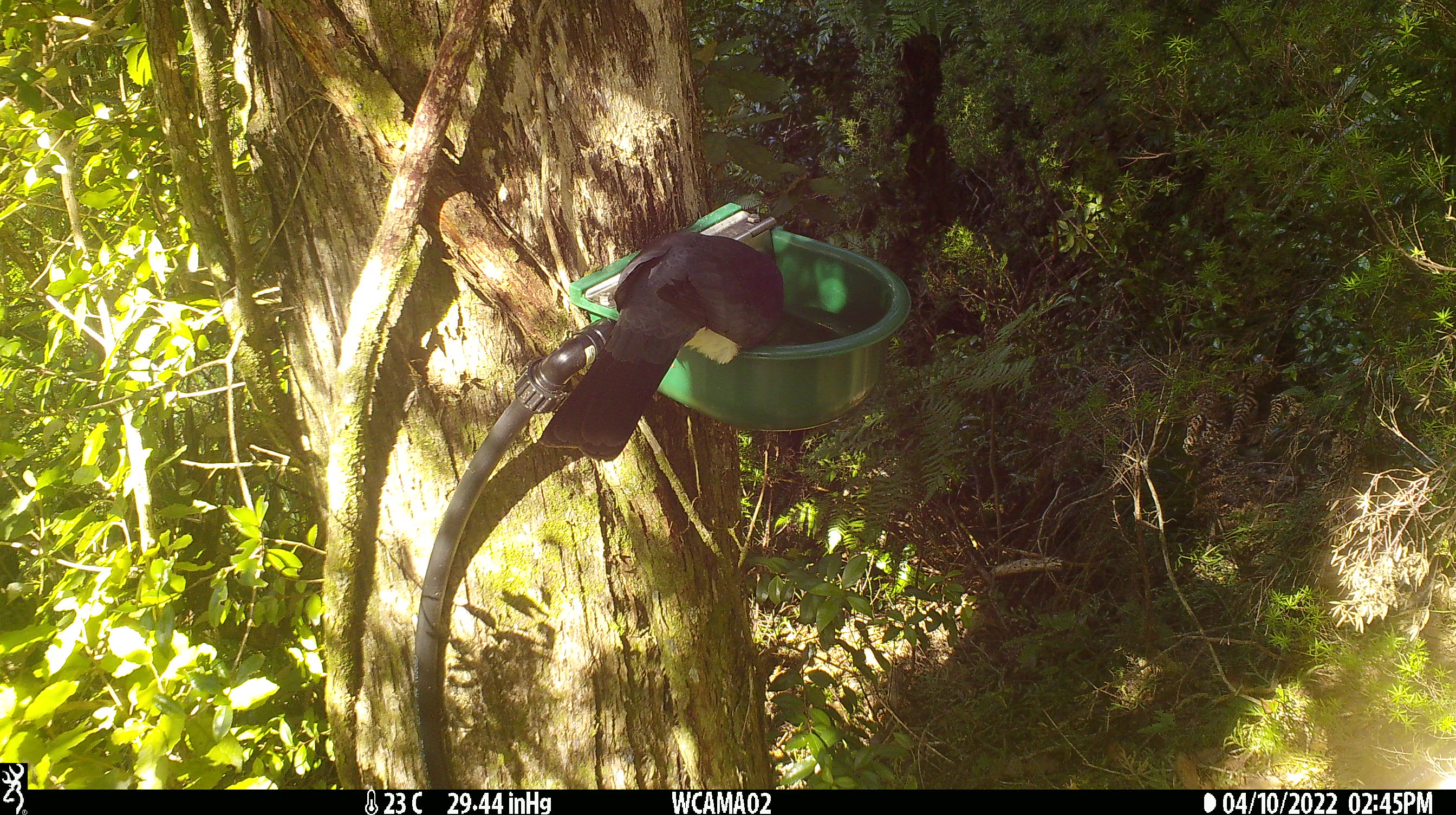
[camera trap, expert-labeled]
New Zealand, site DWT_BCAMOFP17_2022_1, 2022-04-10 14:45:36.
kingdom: Animalia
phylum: Chordata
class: Aves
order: Columbiformes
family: Columbidae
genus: Hemiphaga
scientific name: Hemiphaga novaeseelandiae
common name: new zealand pigeon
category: kereru